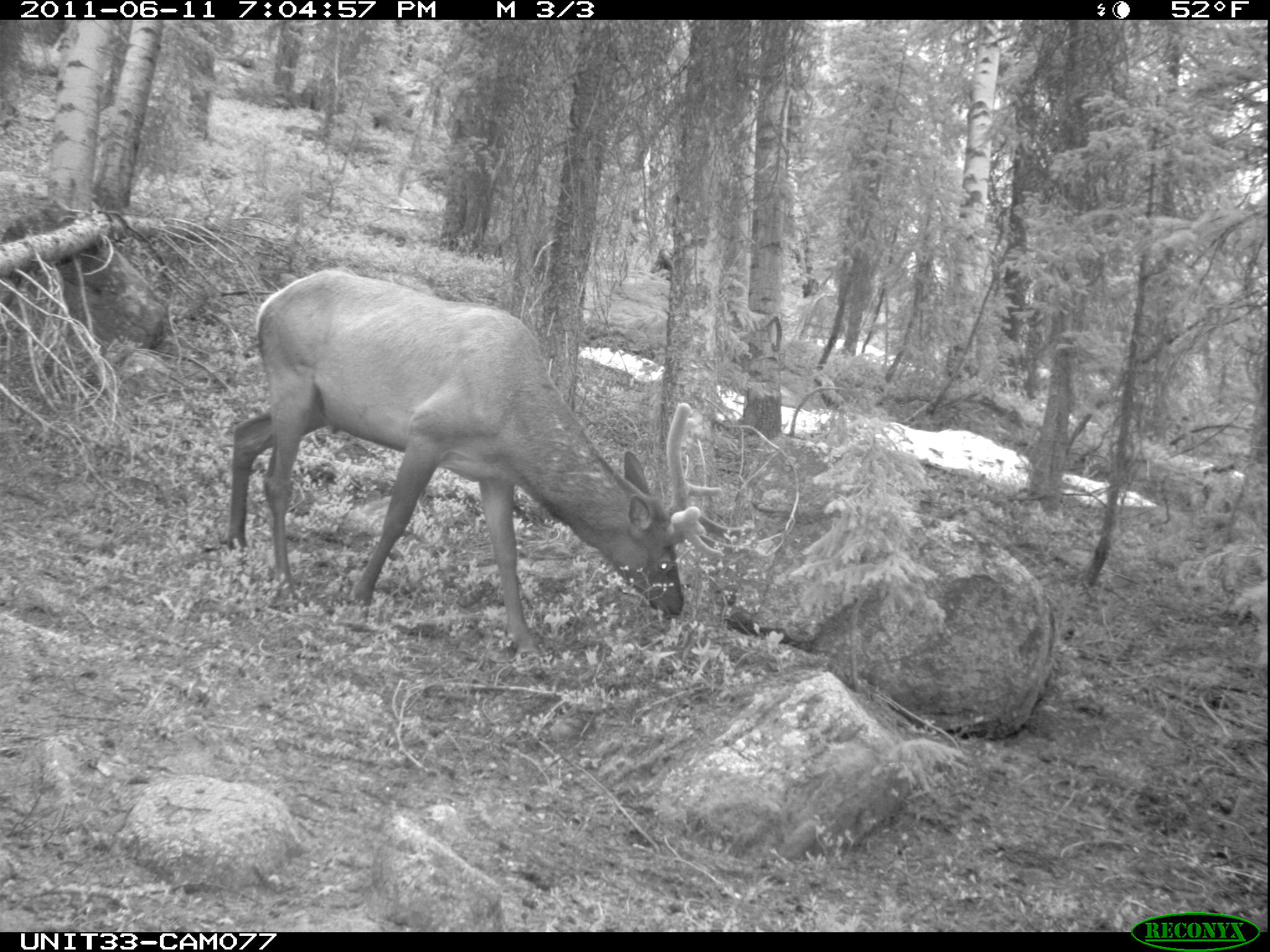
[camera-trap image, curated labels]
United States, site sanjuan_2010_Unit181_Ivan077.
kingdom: Animalia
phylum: Chordata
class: Mammalia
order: Artiodactyla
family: Cervidae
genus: Cervus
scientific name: Cervus elaphus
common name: red deer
Cervus elaphus (red deer).